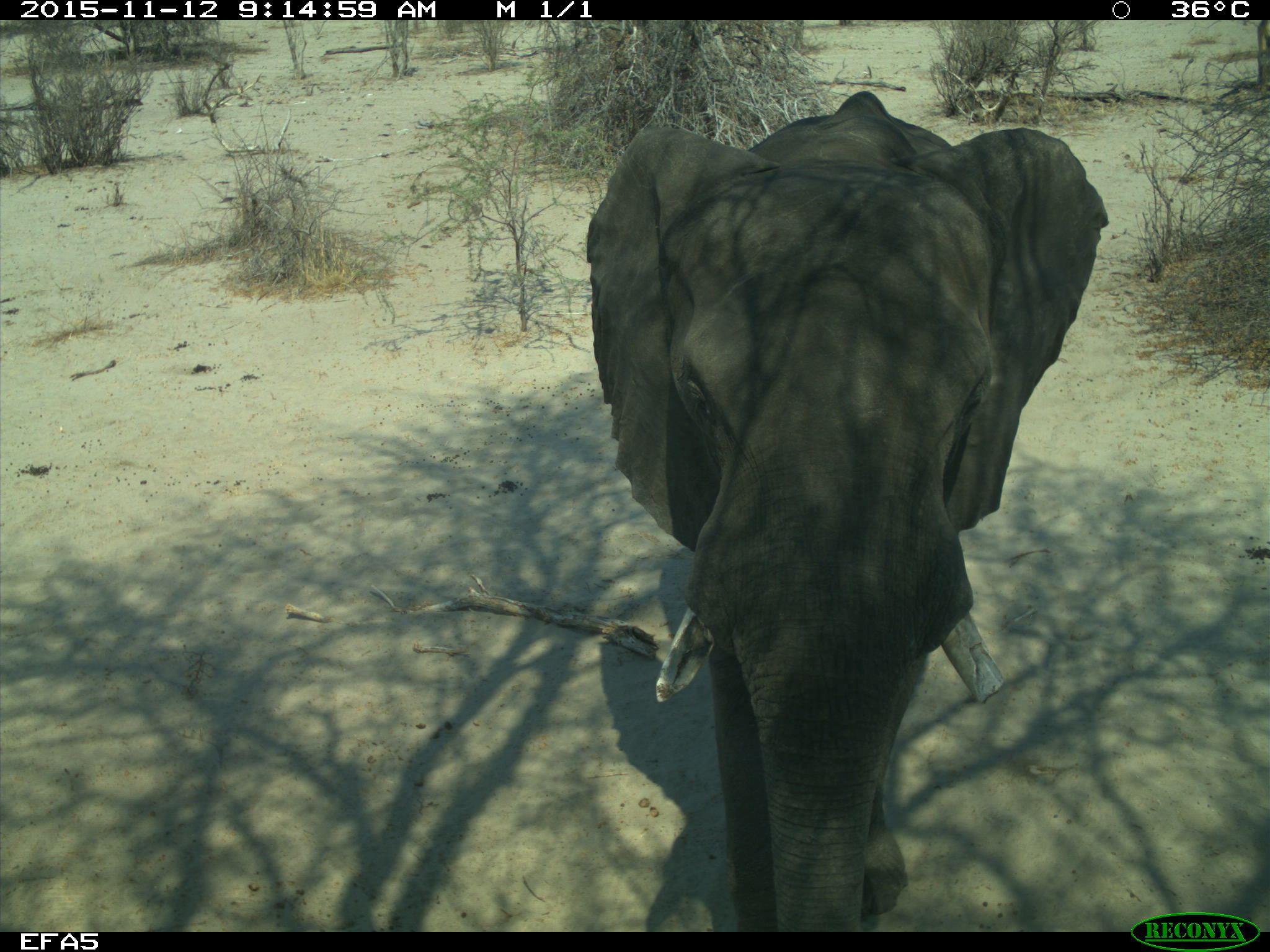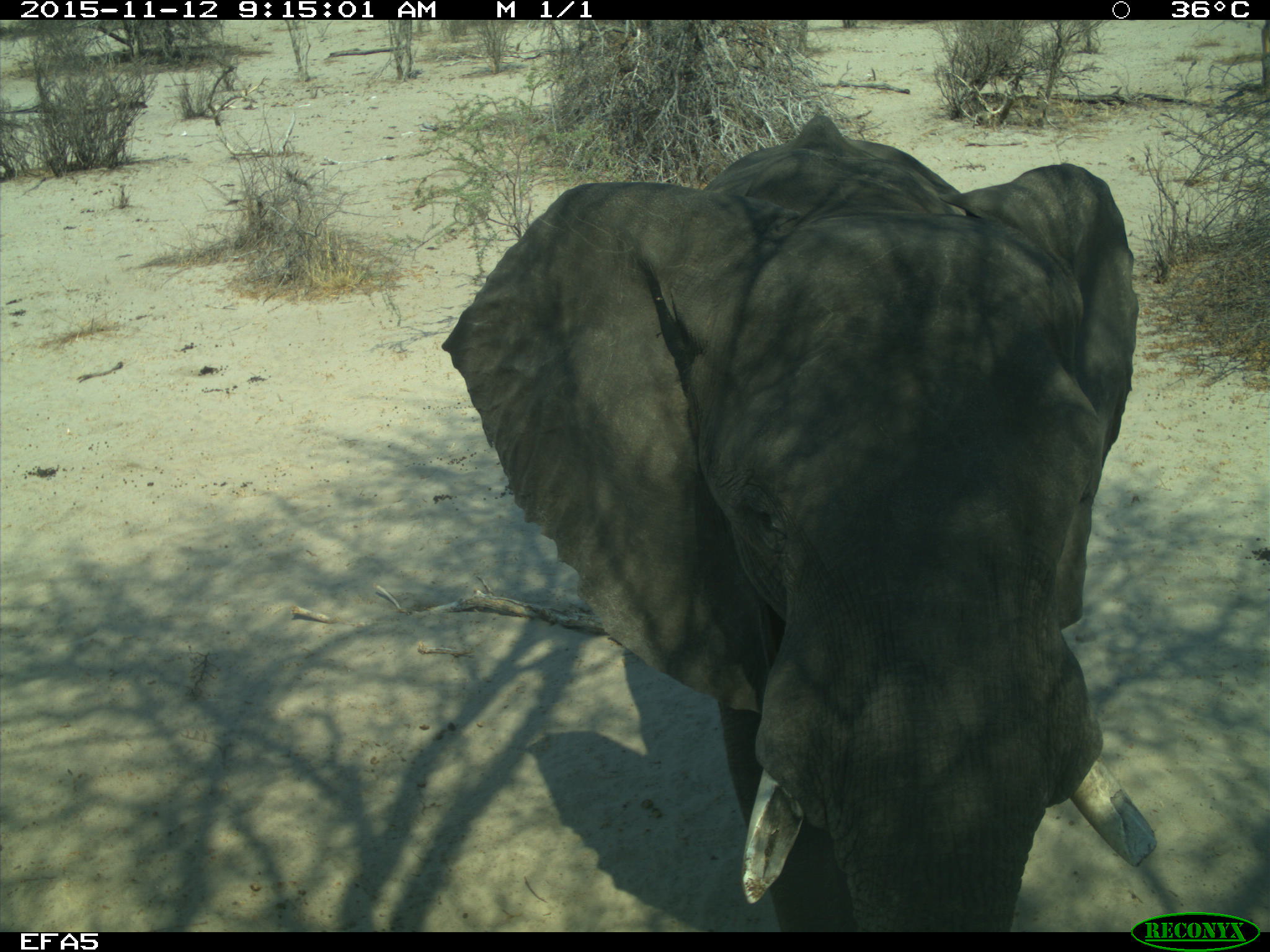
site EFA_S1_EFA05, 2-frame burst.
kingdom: Animalia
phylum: Chordata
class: Mammalia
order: Proboscidea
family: Elephantidae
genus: Loxodonta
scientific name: Loxodonta africana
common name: african bush elephant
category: elephant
Elephant (african bush elephant) (Loxodonta africana), count 1. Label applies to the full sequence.